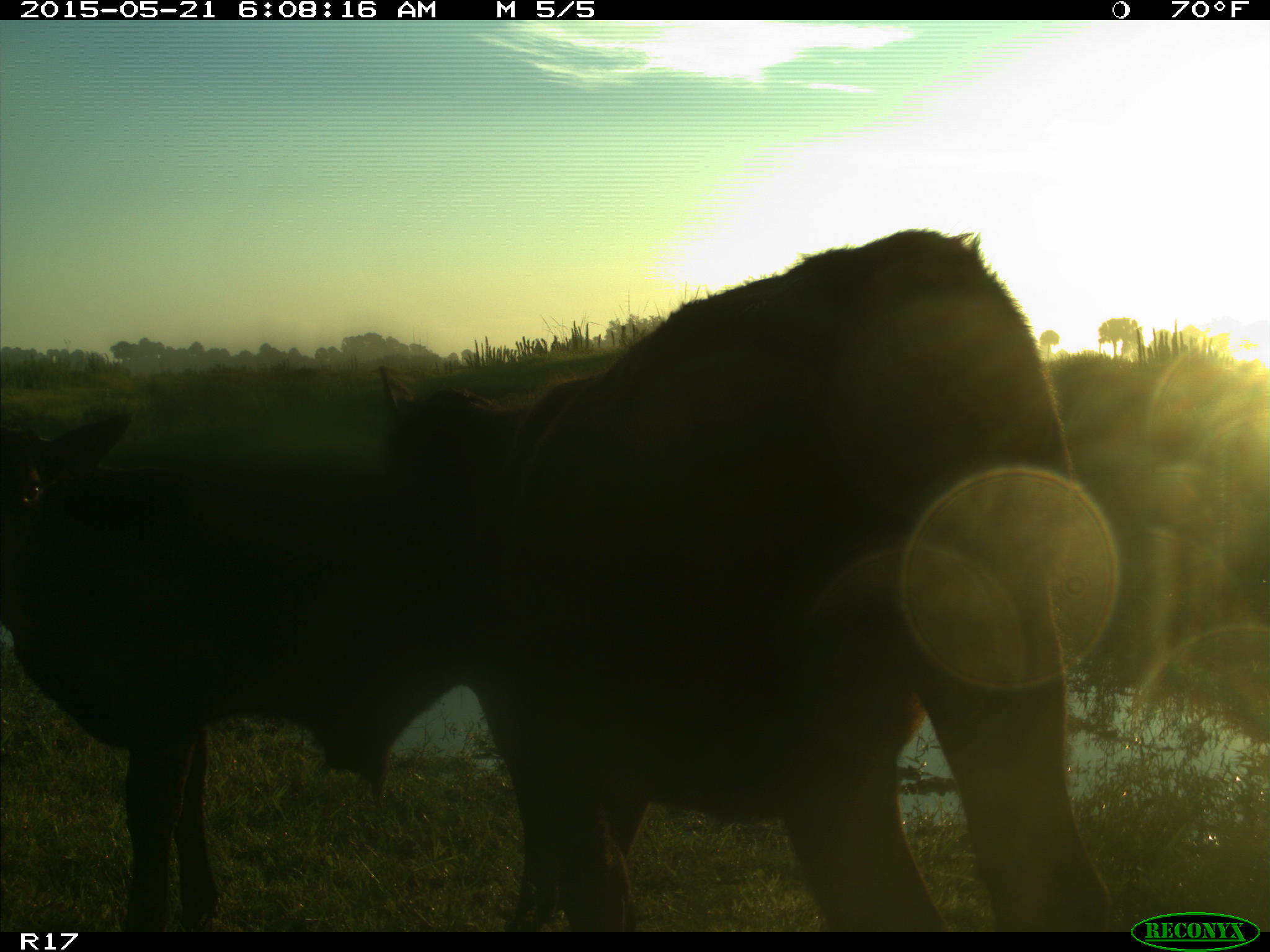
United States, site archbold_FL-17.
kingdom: Animalia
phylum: Chordata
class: Mammalia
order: Artiodactyla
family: Bovidae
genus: Bos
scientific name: Bos taurus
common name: domestic cow